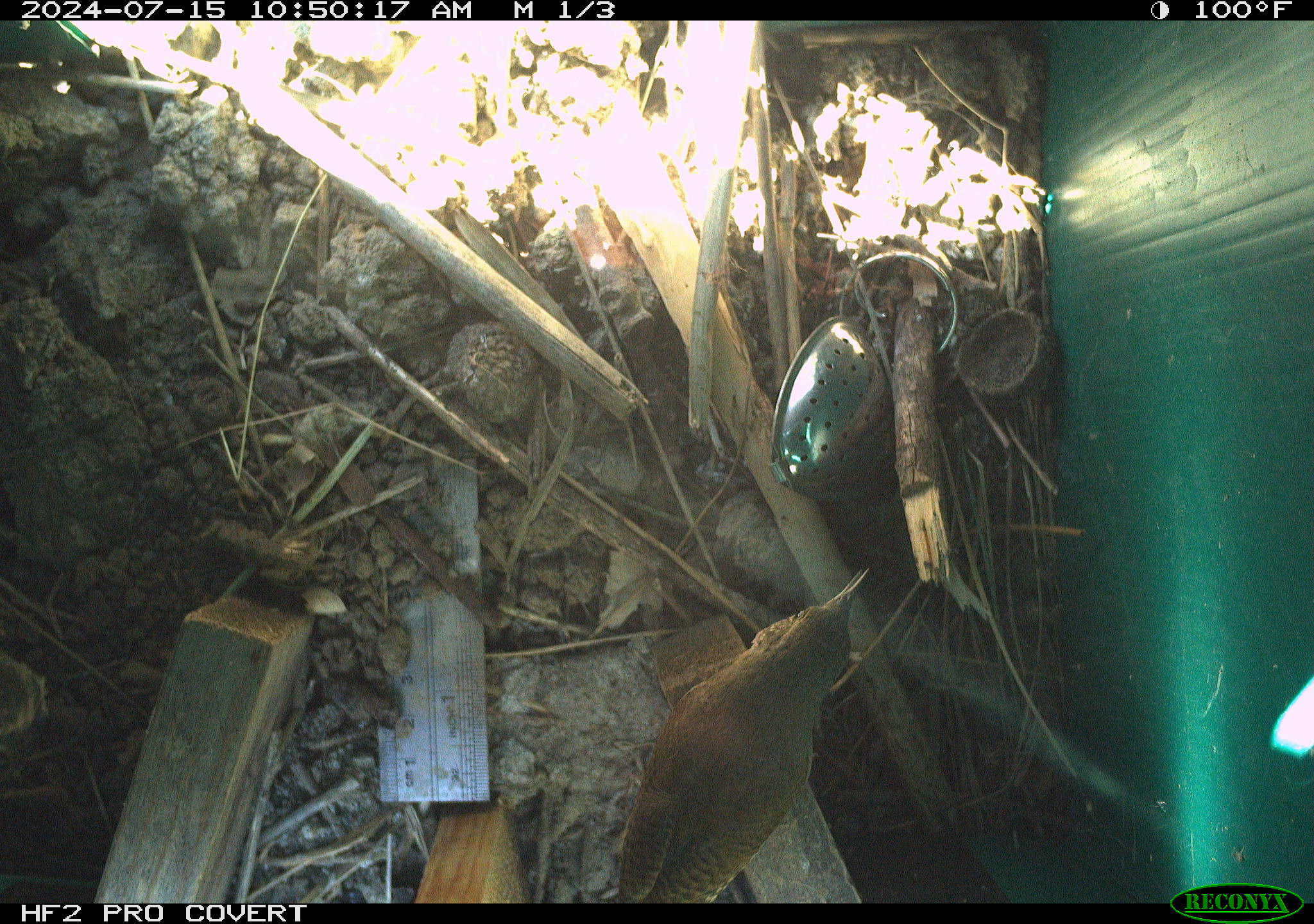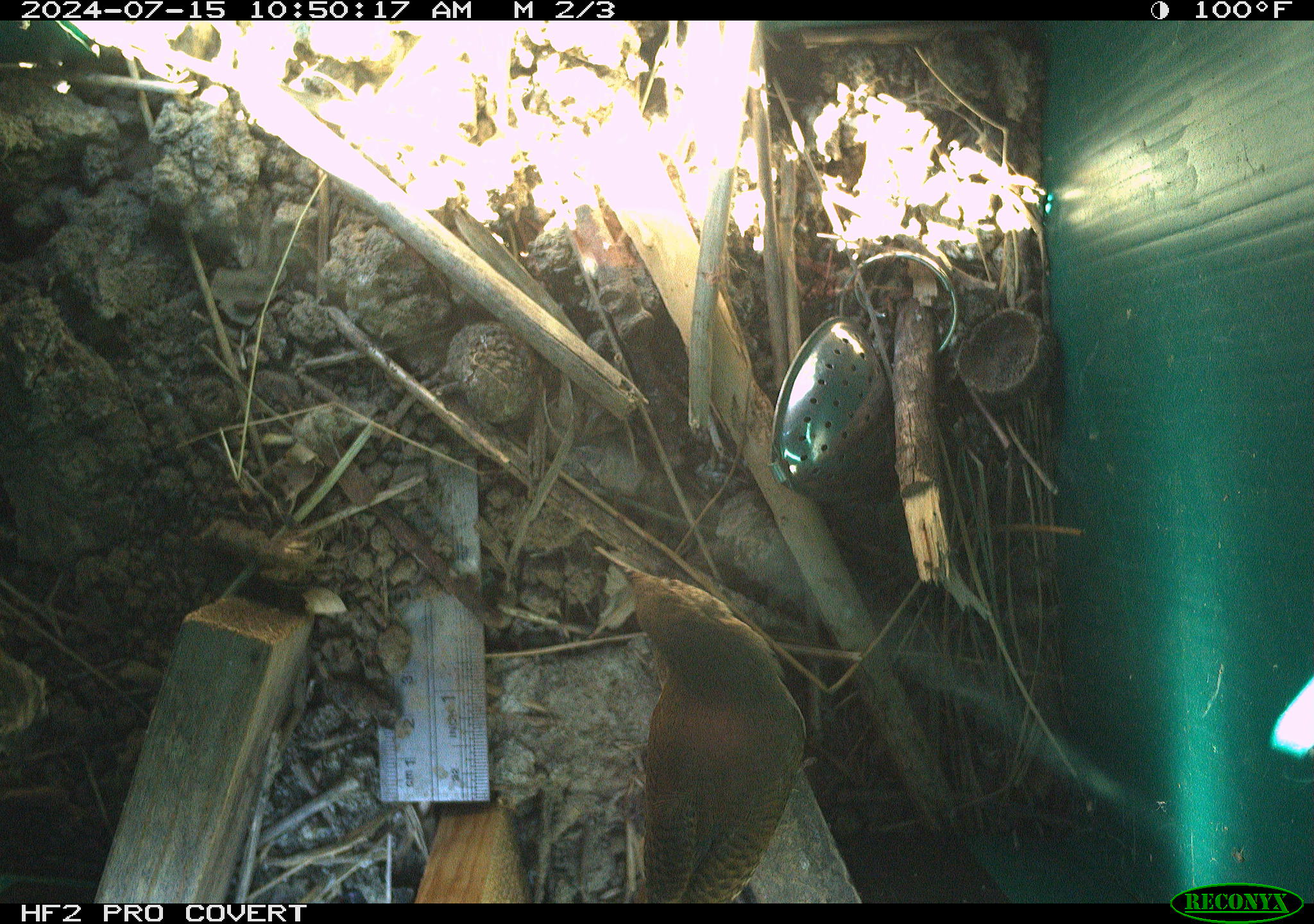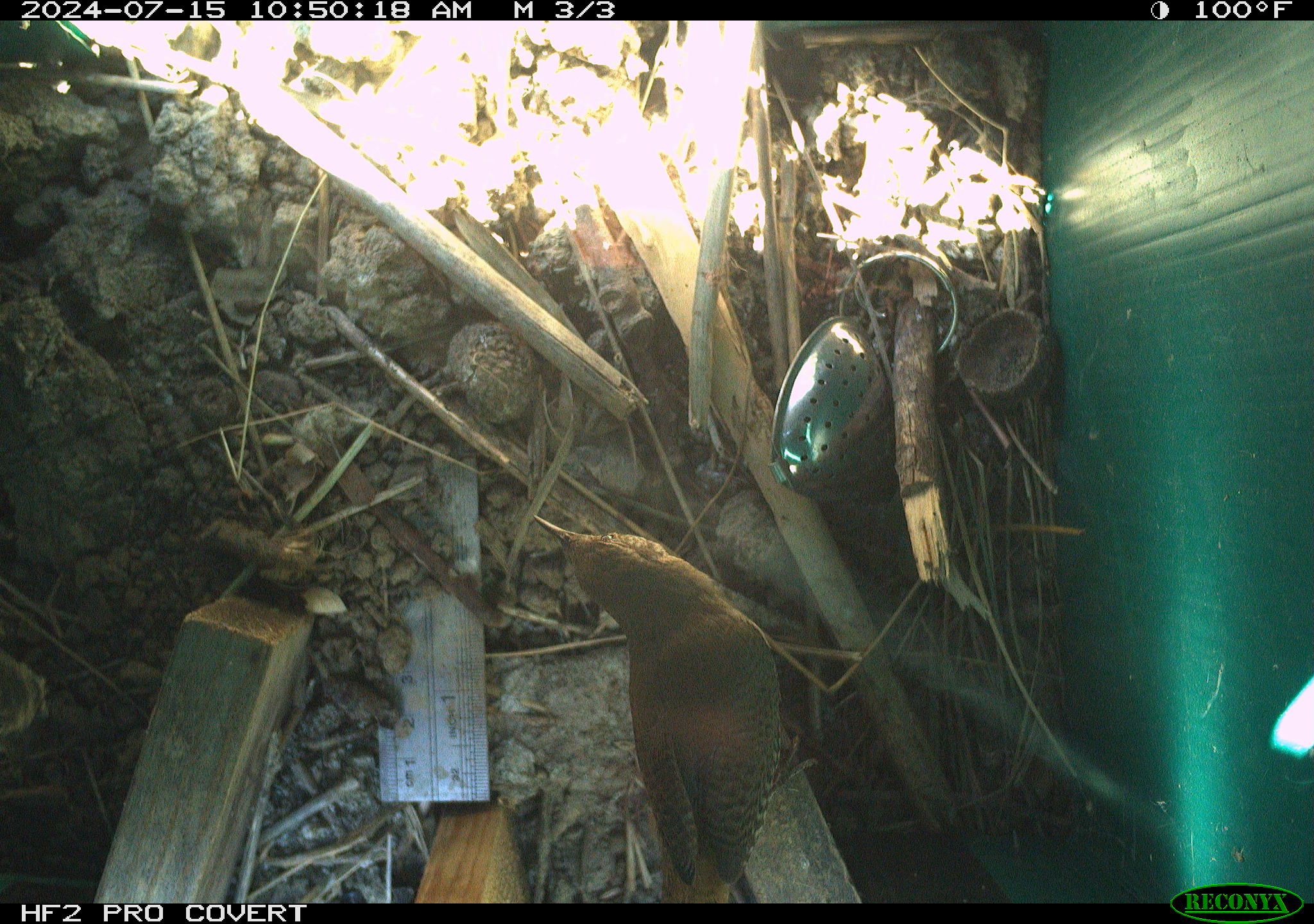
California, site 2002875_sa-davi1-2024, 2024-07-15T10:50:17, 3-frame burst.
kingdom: Animalia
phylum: Chordata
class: Aves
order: Passeriformes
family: Troglodytidae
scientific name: Troglodytidae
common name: wren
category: troglodytidae family